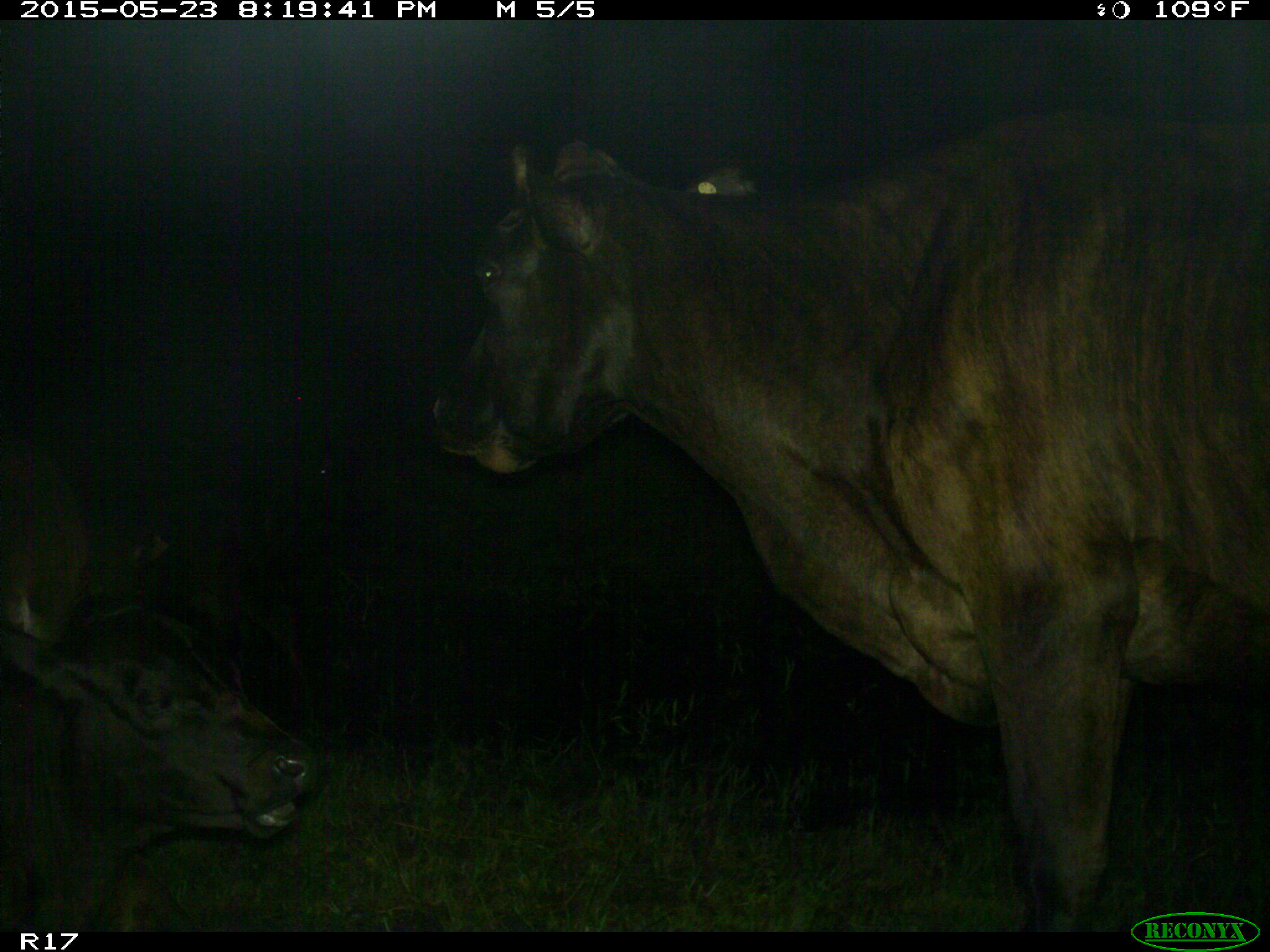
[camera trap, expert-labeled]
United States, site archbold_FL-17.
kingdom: Animalia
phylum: Chordata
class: Mammalia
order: Artiodactyla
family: Bovidae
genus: Bos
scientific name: Bos taurus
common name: domestic cow